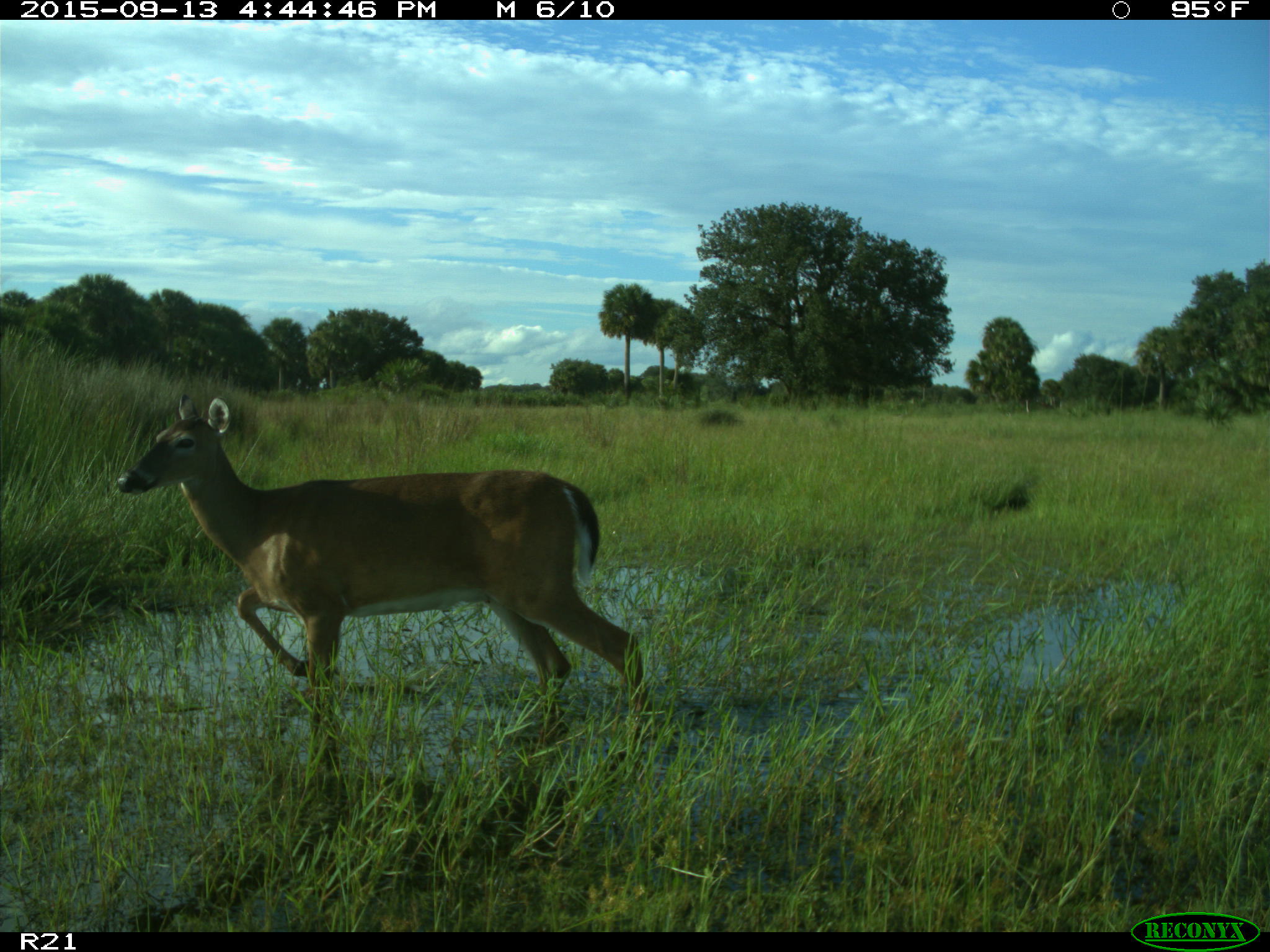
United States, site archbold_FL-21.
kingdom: Animalia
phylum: Chordata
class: Mammalia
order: Artiodactyla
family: Cervidae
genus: Odocoileus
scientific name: Odocoileus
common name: deer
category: unidentified deer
Unidentified deer (deer) (Odocoileus).